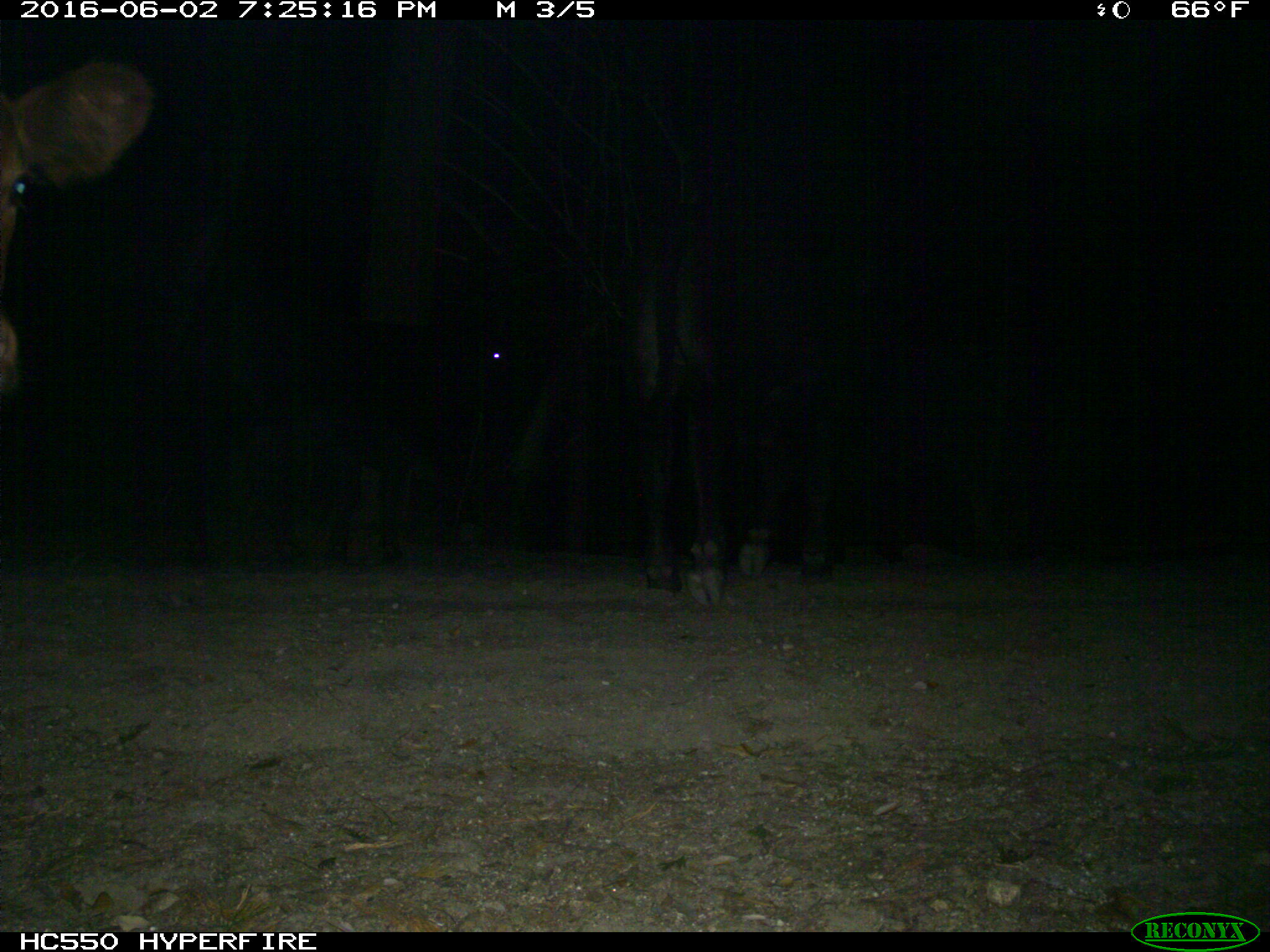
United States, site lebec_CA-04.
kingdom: Animalia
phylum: Chordata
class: Mammalia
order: Artiodactyla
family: Bovidae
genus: Bos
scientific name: Bos taurus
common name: domestic cow